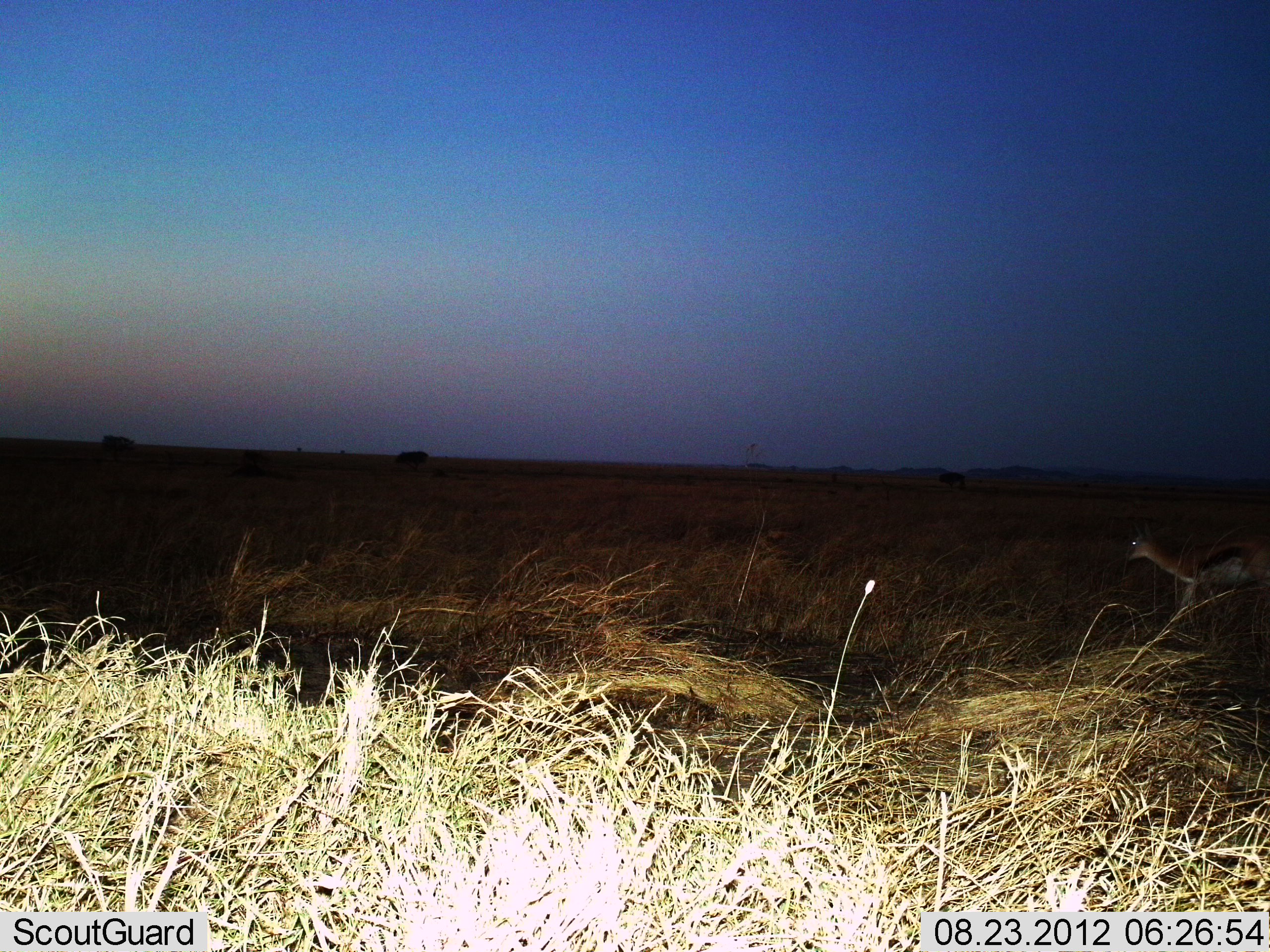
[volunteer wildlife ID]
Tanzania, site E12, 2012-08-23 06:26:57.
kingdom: Animalia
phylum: Chordata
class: Mammalia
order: Artiodactyla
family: Bovidae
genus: Eudorcas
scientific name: Eudorcas thomsonii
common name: thomson's gazelle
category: gazellethomsons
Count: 1.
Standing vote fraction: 40%.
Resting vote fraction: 0%.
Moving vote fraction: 70%.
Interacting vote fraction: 0%.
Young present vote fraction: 10%.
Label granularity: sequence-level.